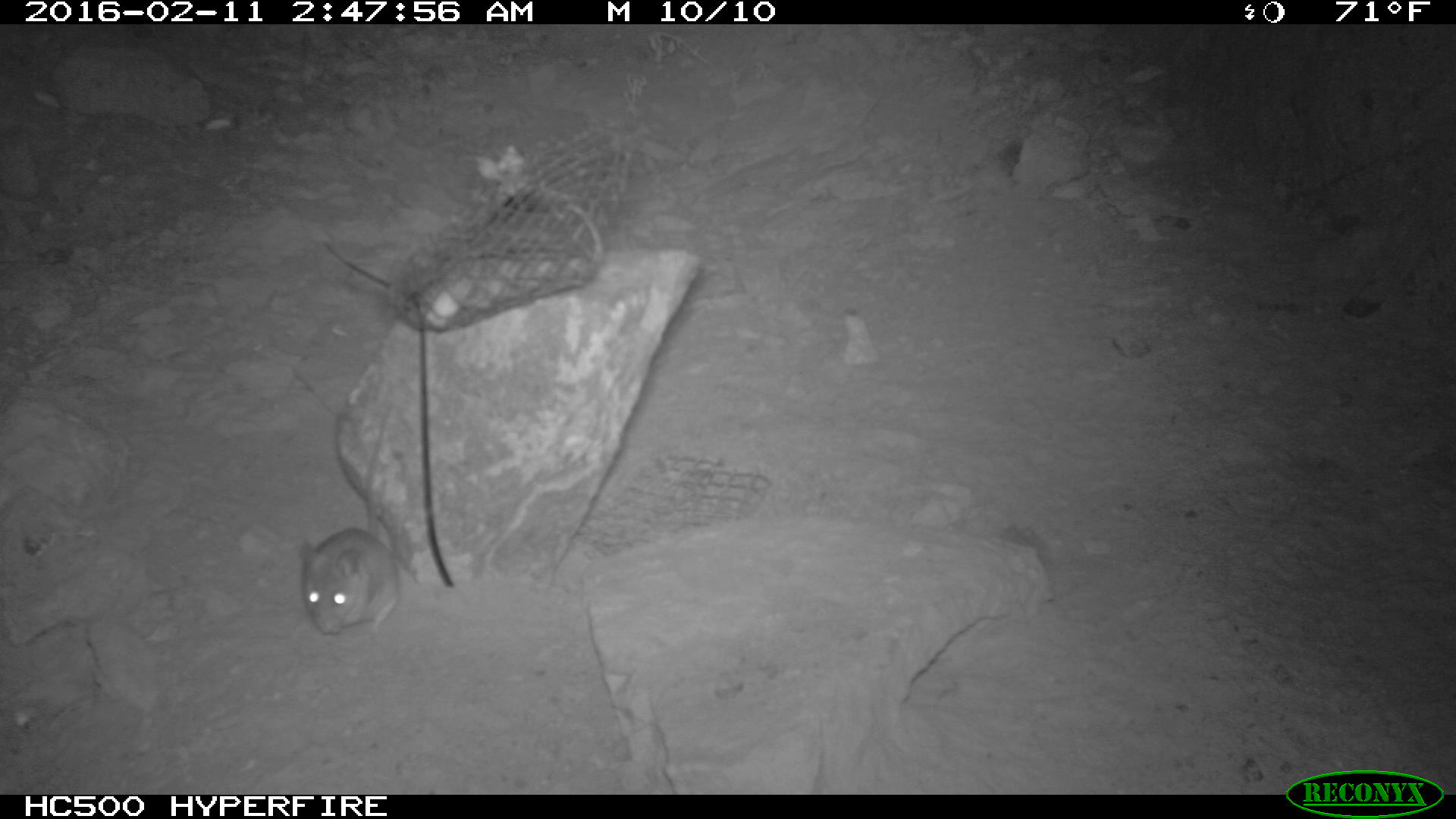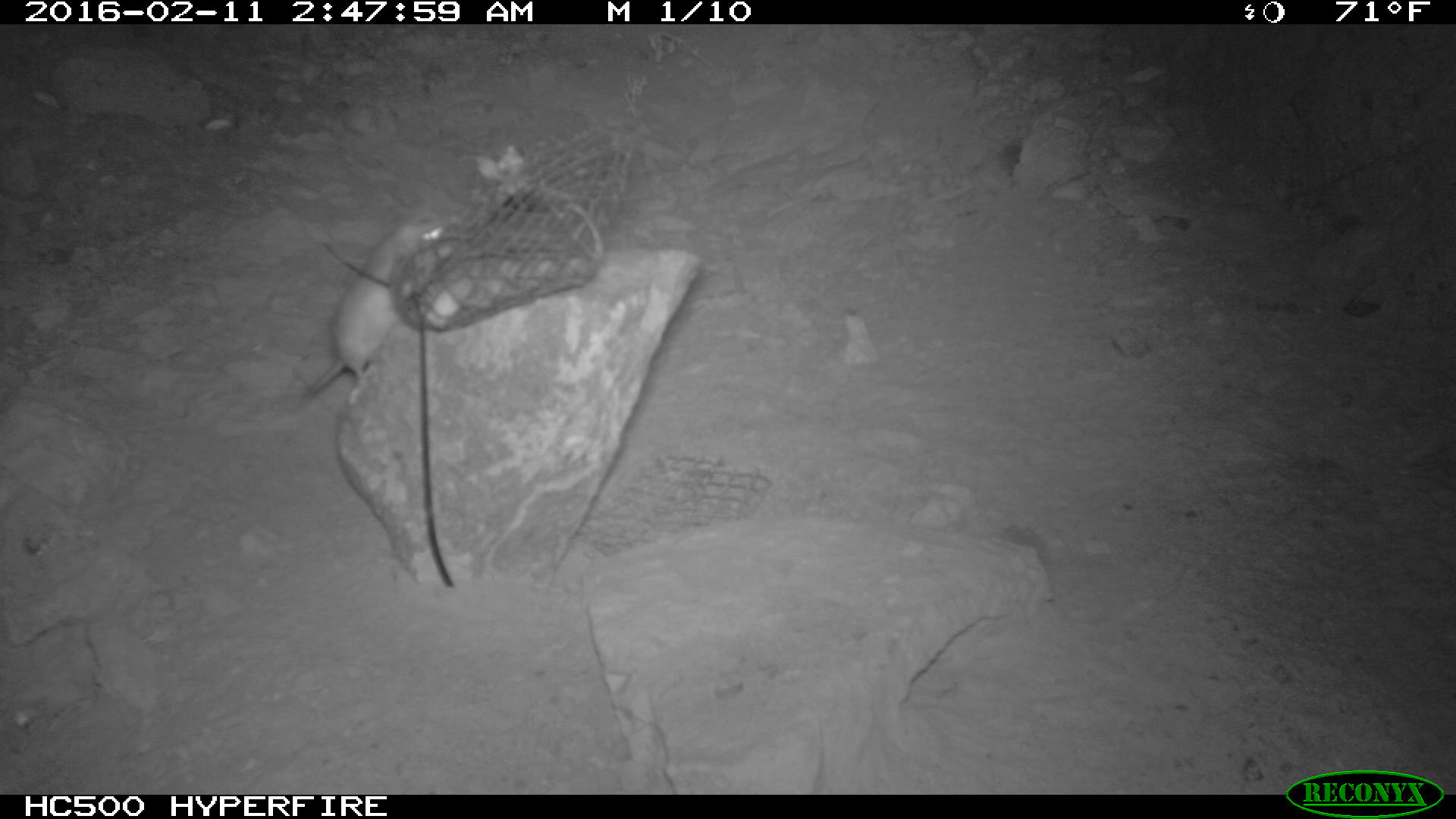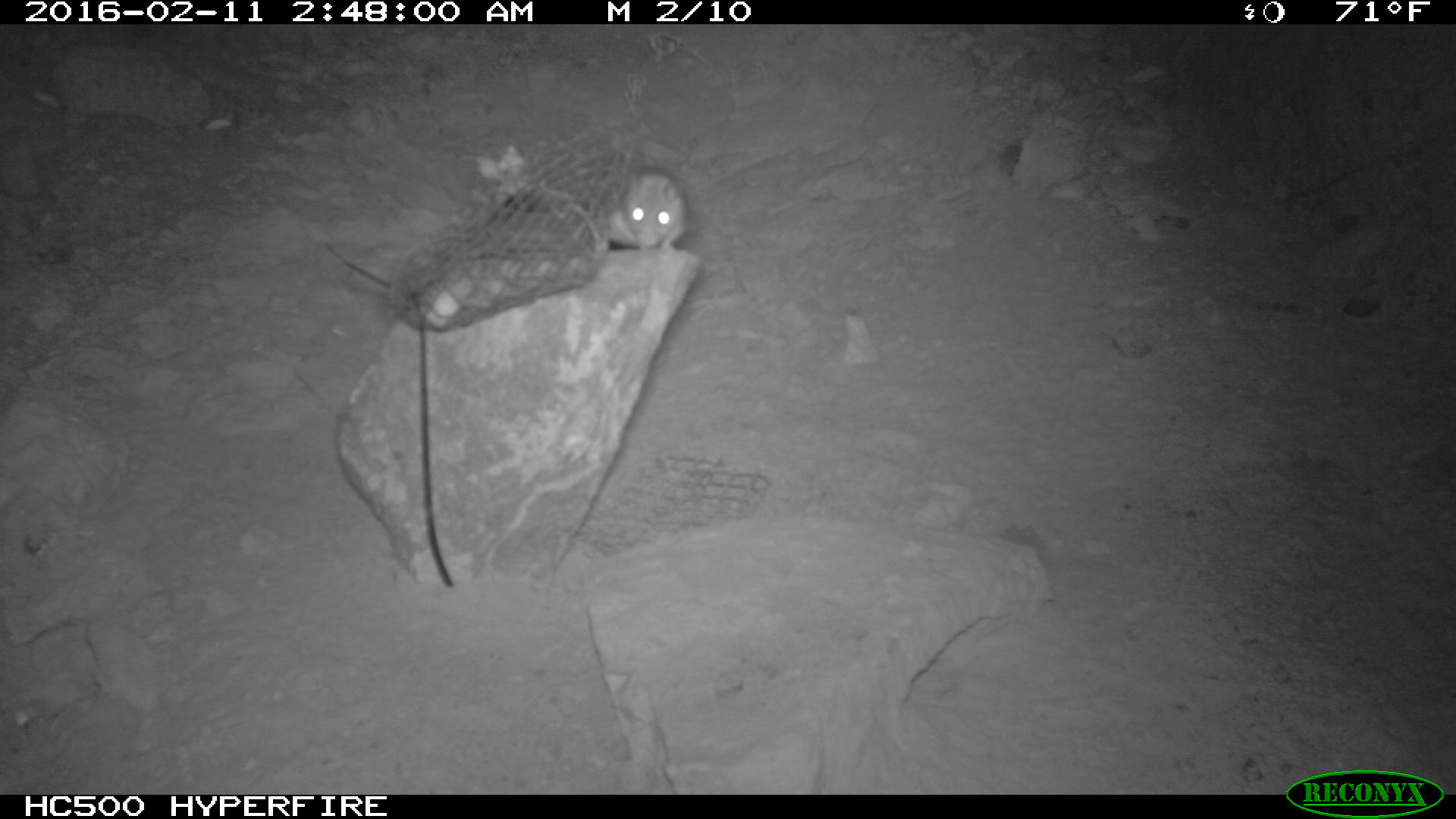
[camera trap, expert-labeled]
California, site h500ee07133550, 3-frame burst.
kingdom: Animalia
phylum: Chordata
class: Mammalia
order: Rodentia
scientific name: Rodentia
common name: rodent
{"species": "rodent (Rodentia)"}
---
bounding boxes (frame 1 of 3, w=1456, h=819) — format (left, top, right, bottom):
rodent: (294, 382, 401, 640)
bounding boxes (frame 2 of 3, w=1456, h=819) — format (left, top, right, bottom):
rodent: (283, 188, 464, 416)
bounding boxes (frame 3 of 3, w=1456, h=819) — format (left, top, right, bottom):
rodent: (597, 168, 688, 255)